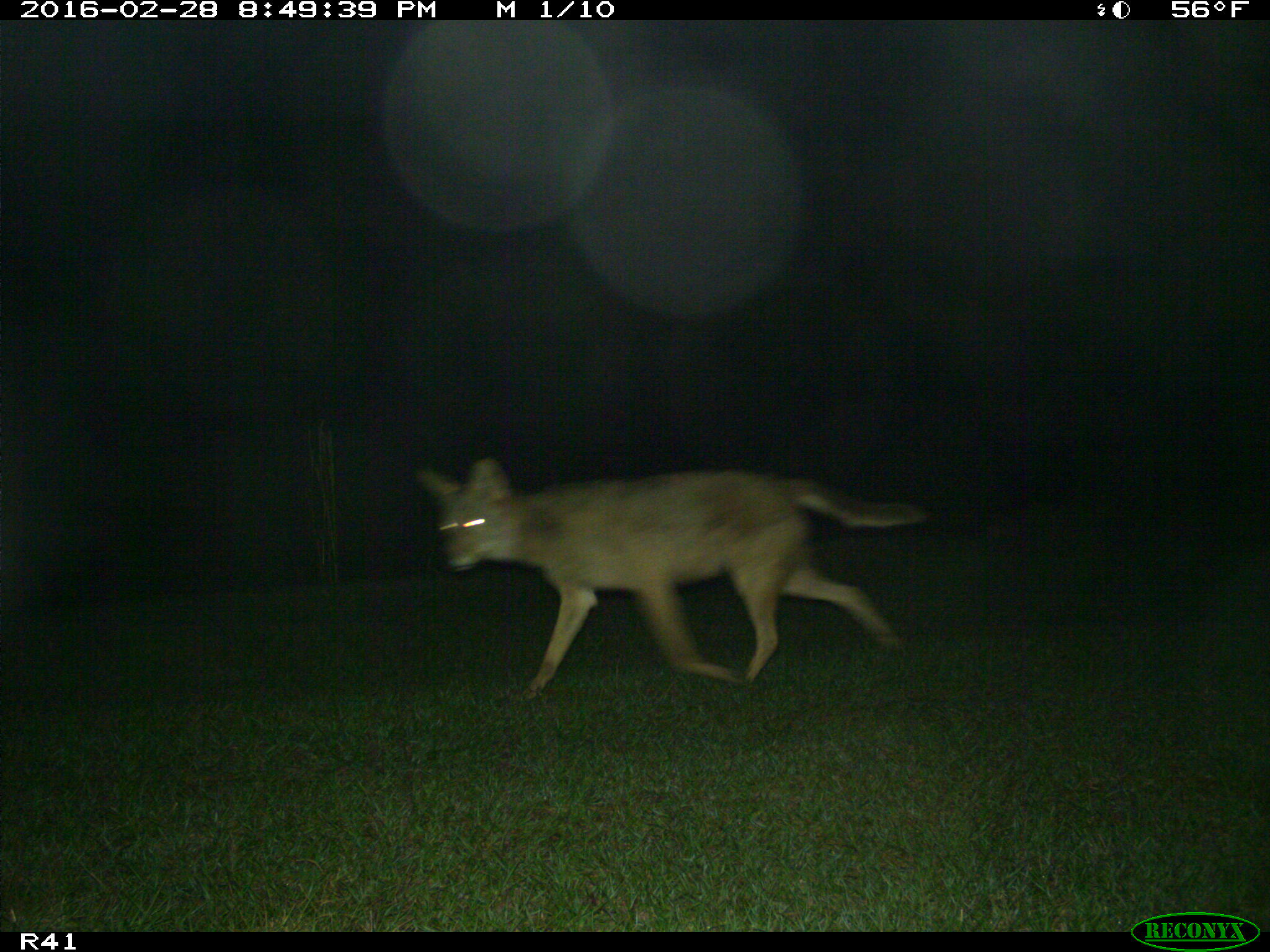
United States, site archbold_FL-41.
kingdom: Animalia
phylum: Chordata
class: Mammalia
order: Carnivora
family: Canidae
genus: Canis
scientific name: Canis latrans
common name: coyote